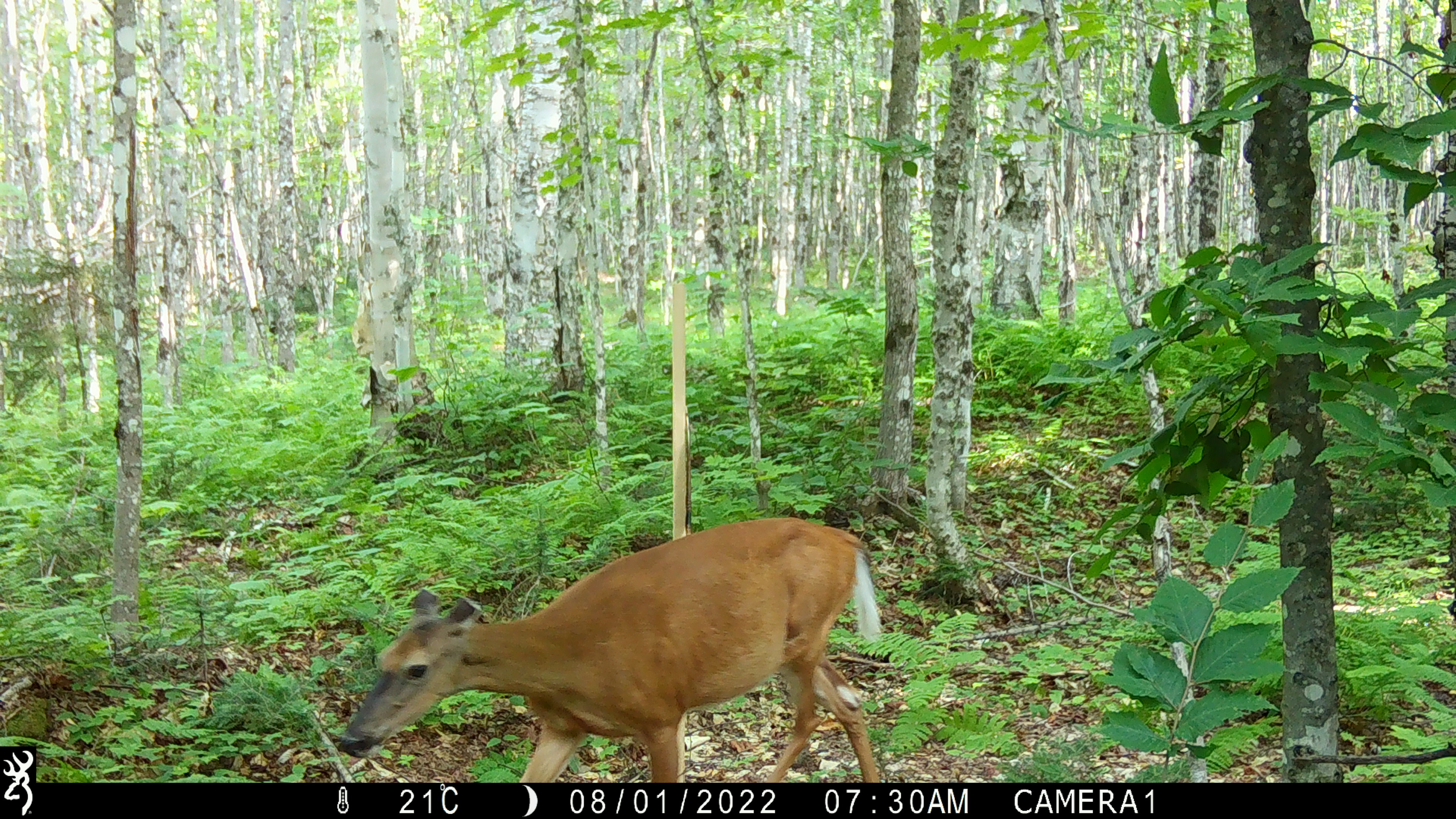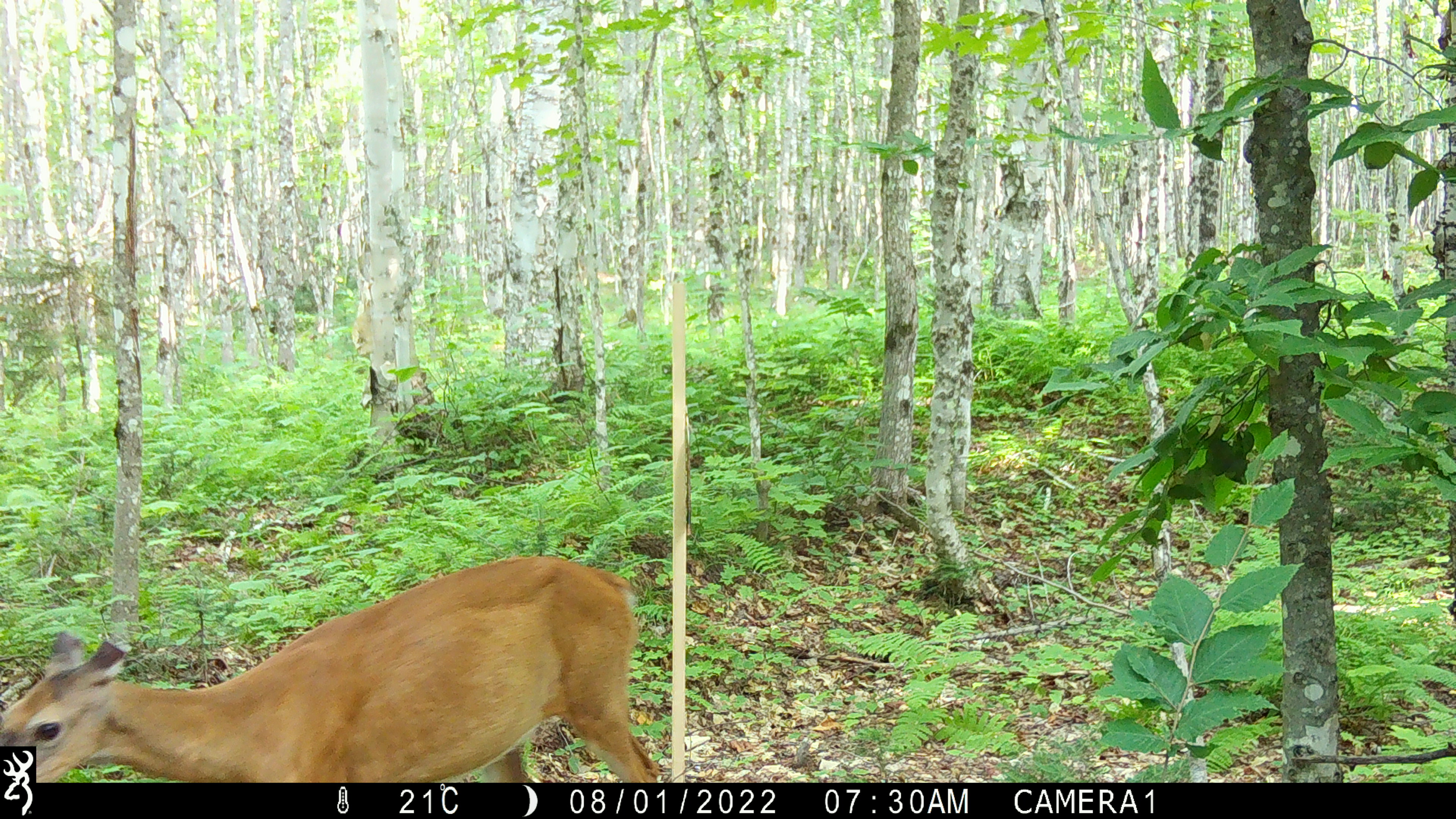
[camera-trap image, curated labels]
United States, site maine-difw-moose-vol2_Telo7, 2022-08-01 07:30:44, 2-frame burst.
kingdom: Animalia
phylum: Chordata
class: Mammalia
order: Artiodactyla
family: Cervidae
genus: Odocoileus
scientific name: Odocoileus virginianus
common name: white-tailed deer